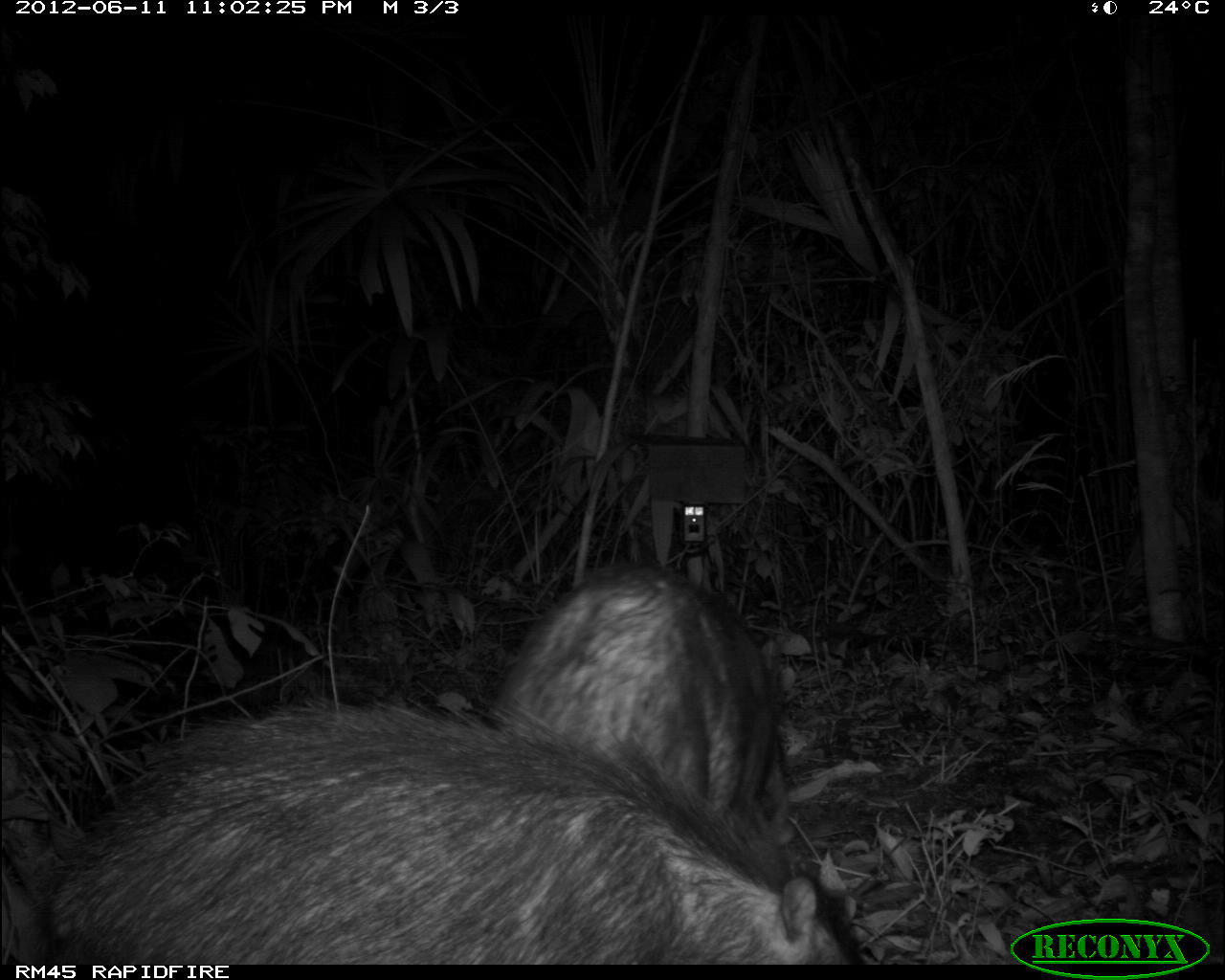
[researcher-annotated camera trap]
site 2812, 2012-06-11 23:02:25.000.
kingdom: Animalia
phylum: Chordata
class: Mammalia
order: Artiodactyla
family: Tayassuidae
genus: Tayassu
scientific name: Tayassu pecari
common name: white-lipped peccary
Tayassu pecari (white-lipped peccary), count 18, age adult.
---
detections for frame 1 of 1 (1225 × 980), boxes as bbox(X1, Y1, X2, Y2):
tayassu pecari: bbox(25, 697, 865, 964); bbox(490, 560, 796, 849)